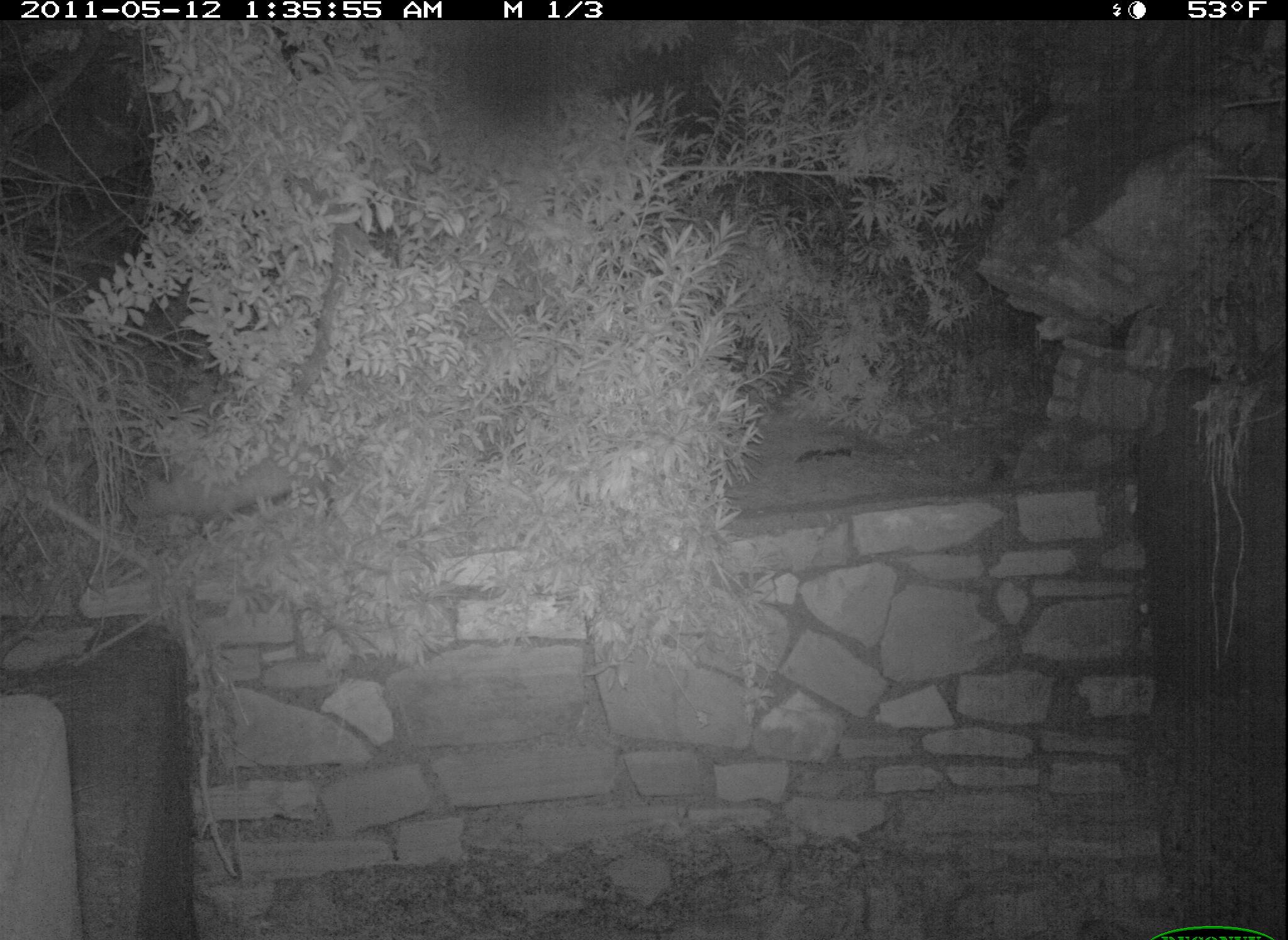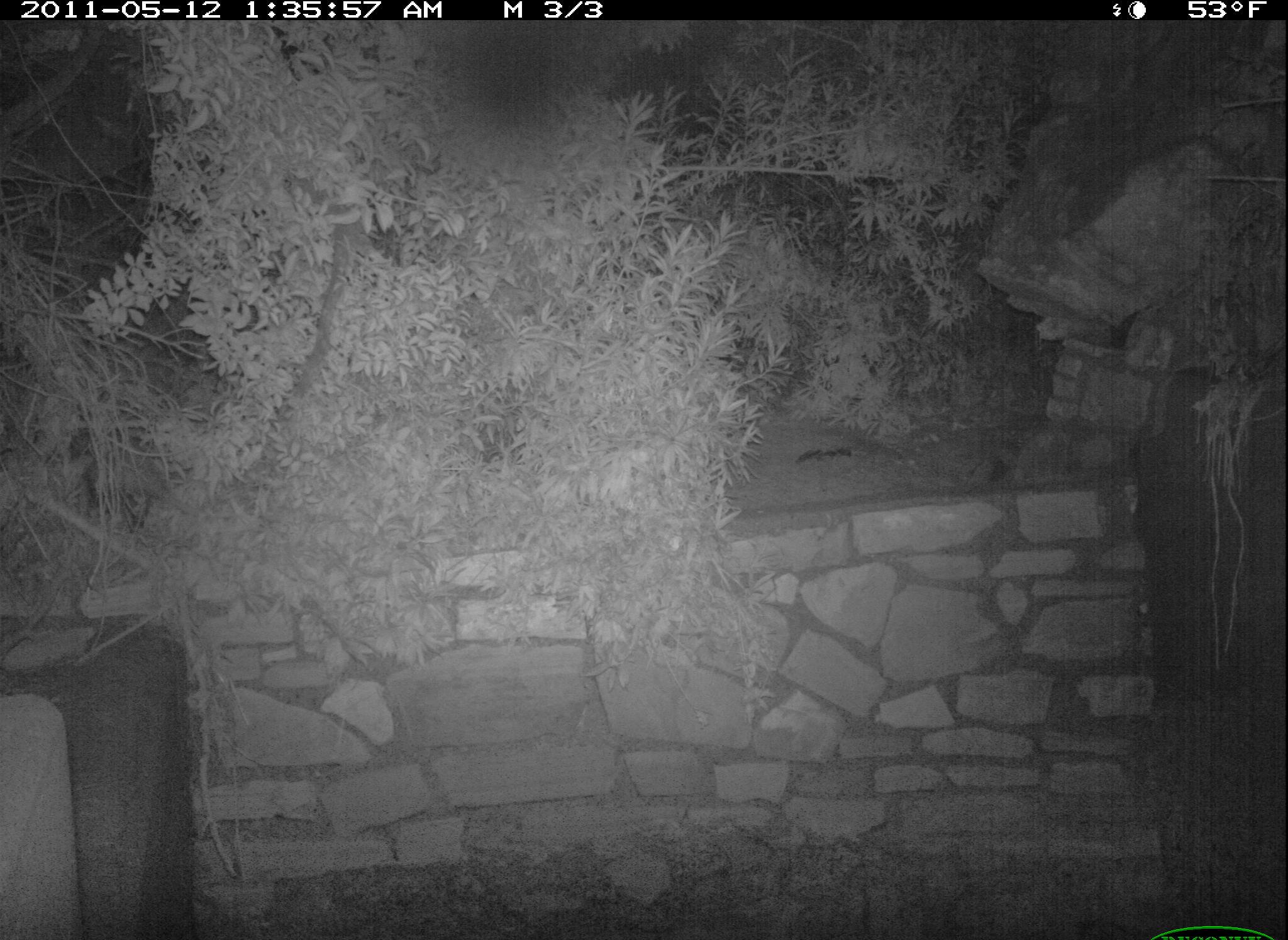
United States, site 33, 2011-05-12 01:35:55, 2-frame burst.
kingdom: Animalia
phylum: Chordata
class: Mammalia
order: Didelphimorphia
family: Didelphidae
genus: Didelphis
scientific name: Didelphis virginiana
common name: virginia opossum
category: opossum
Opossum (virginia opossum) (Didelphis virginiana).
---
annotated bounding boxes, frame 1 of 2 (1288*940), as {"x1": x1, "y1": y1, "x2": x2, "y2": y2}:
opossum: {"x1": 126, "y1": 441, "x2": 322, "y2": 532}